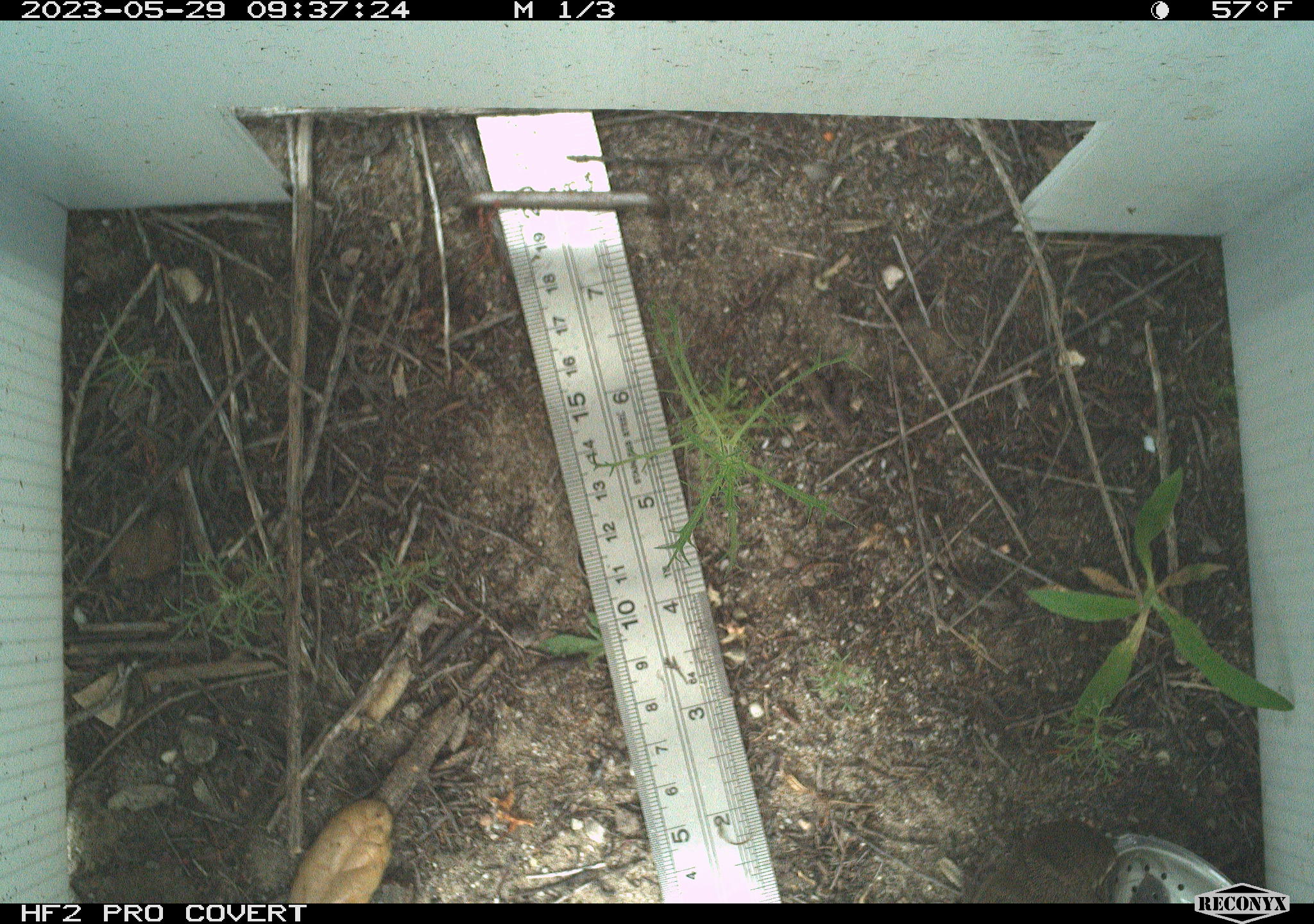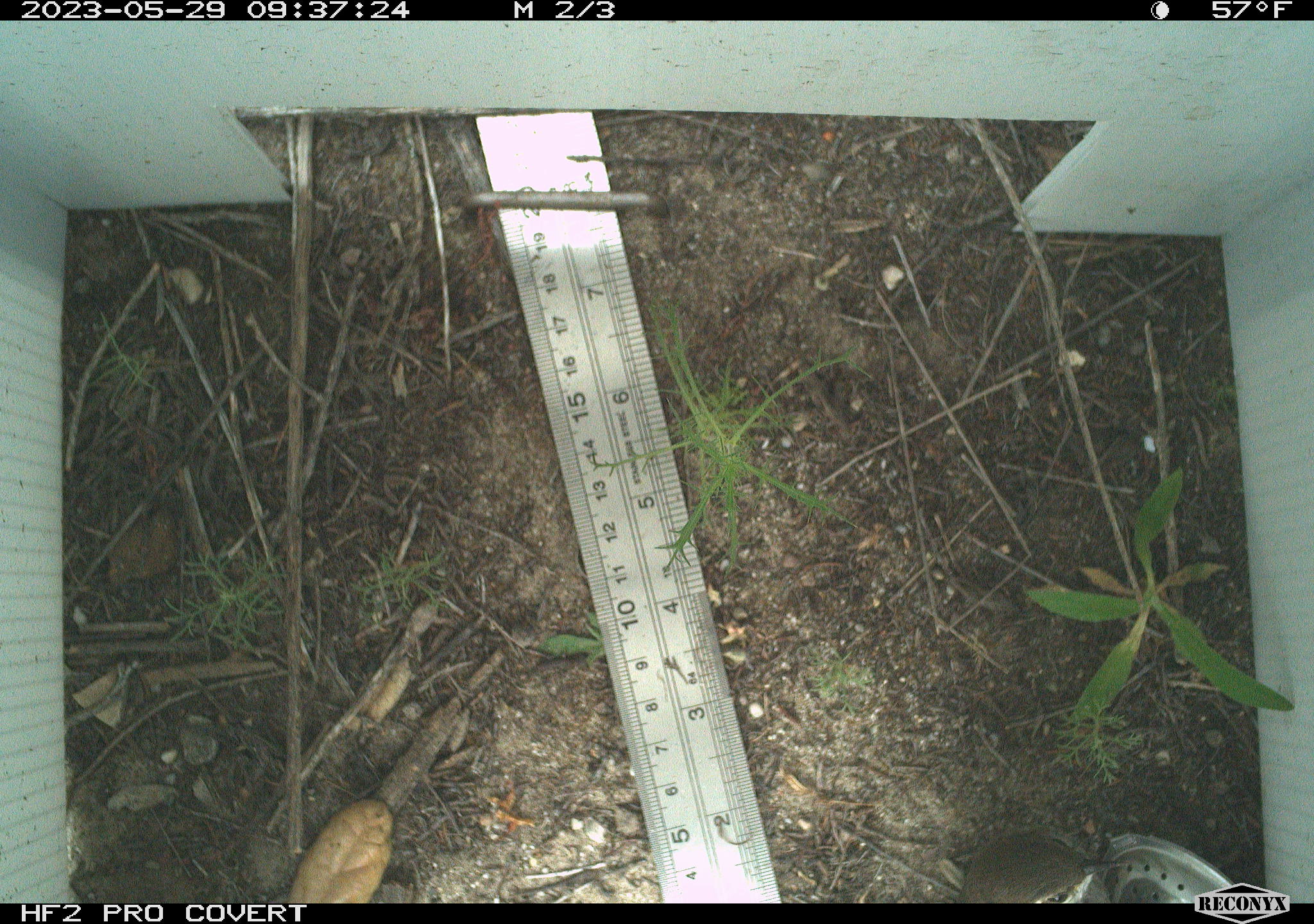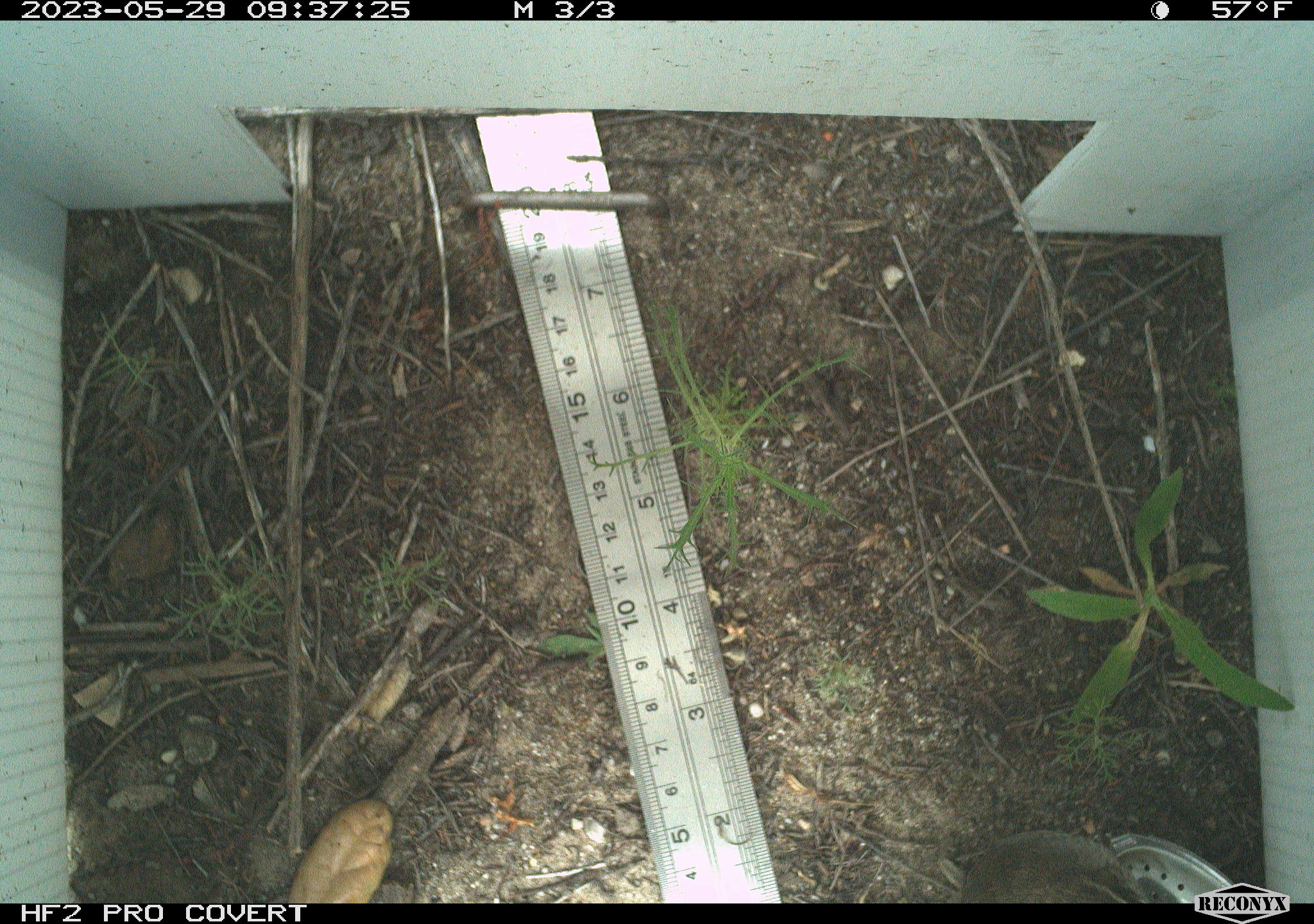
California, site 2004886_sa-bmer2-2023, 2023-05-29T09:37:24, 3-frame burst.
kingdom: Animalia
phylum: Chordata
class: Aves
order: Passeriformes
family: Troglodytidae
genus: Thryomanes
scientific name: Thryomanes bewickii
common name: bewick's wren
Bewick's wren (Thryomanes bewickii).